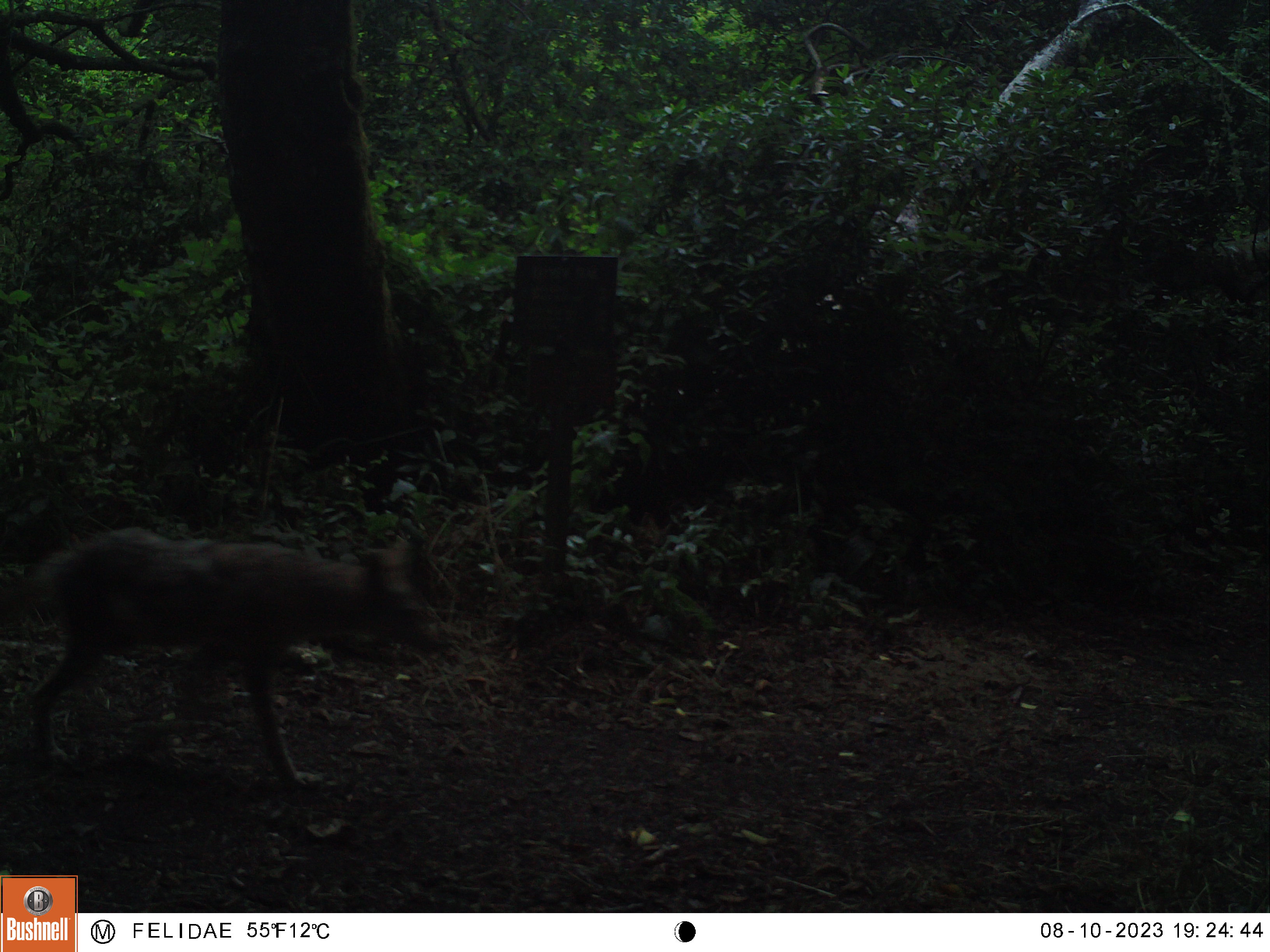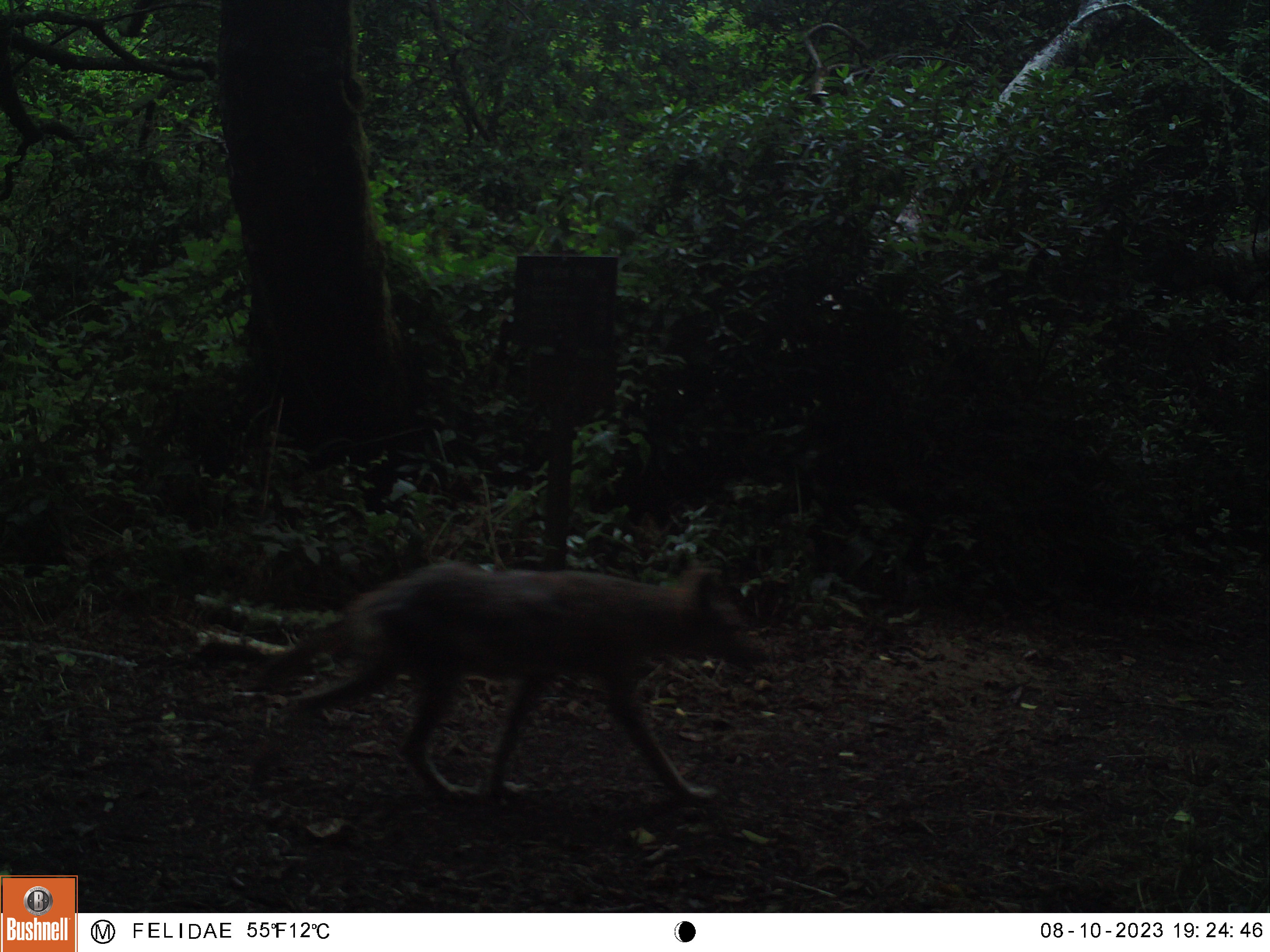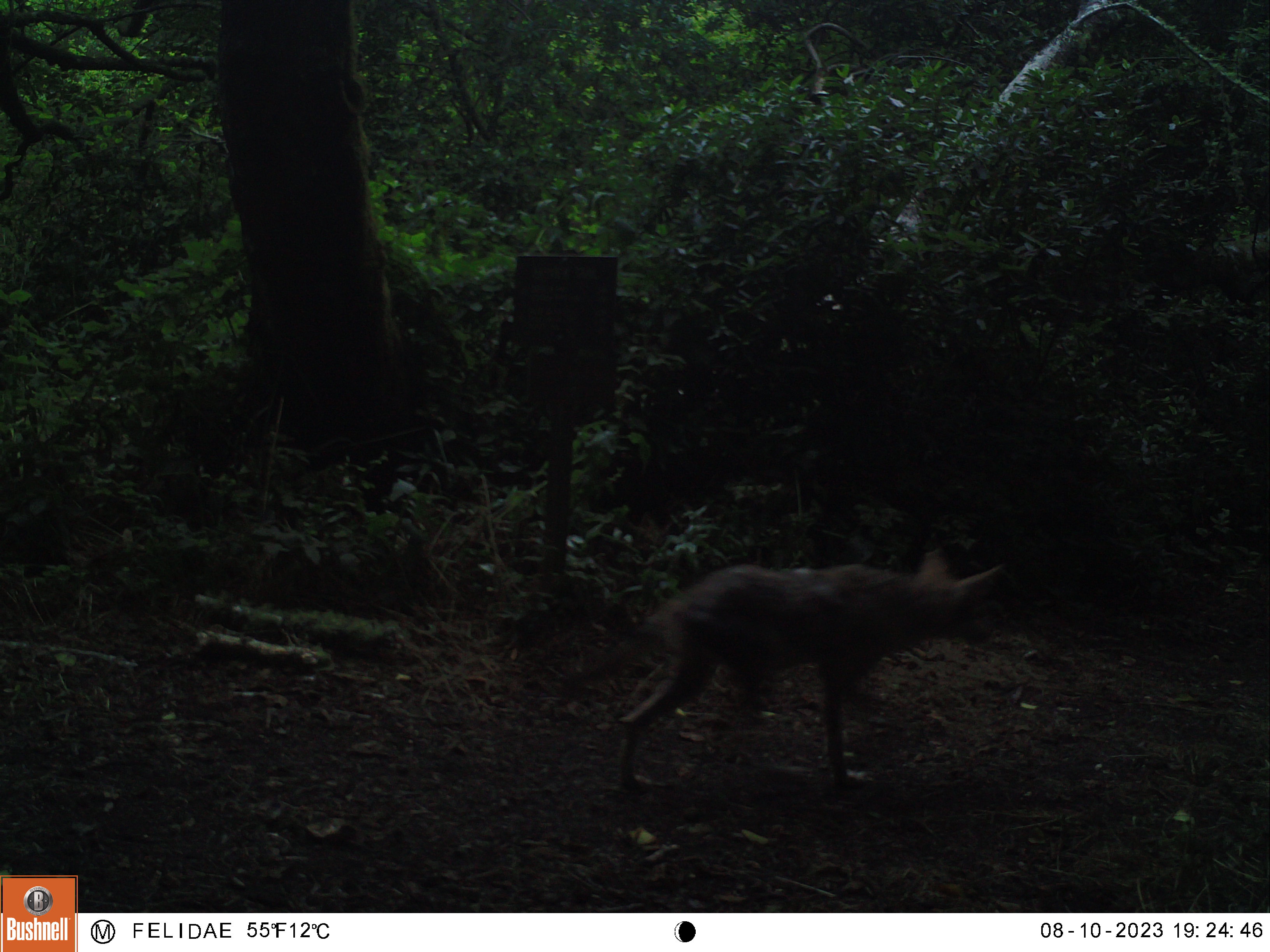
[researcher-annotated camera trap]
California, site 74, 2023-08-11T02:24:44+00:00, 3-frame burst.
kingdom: Animalia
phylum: Chordata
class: Mammalia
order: Carnivora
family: Canidae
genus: Canis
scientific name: Canis latrans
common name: coyote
Coyote (Canis latrans).